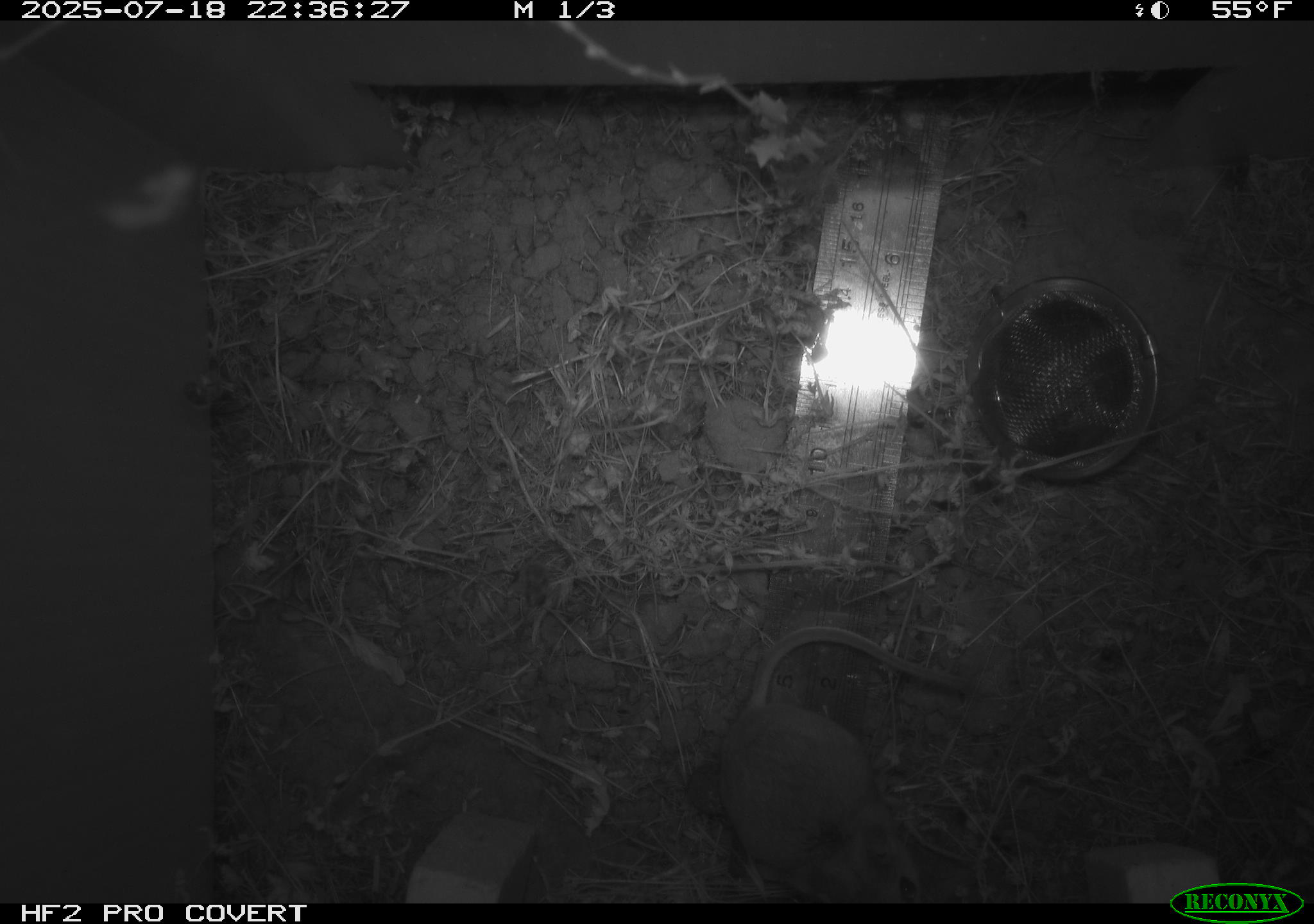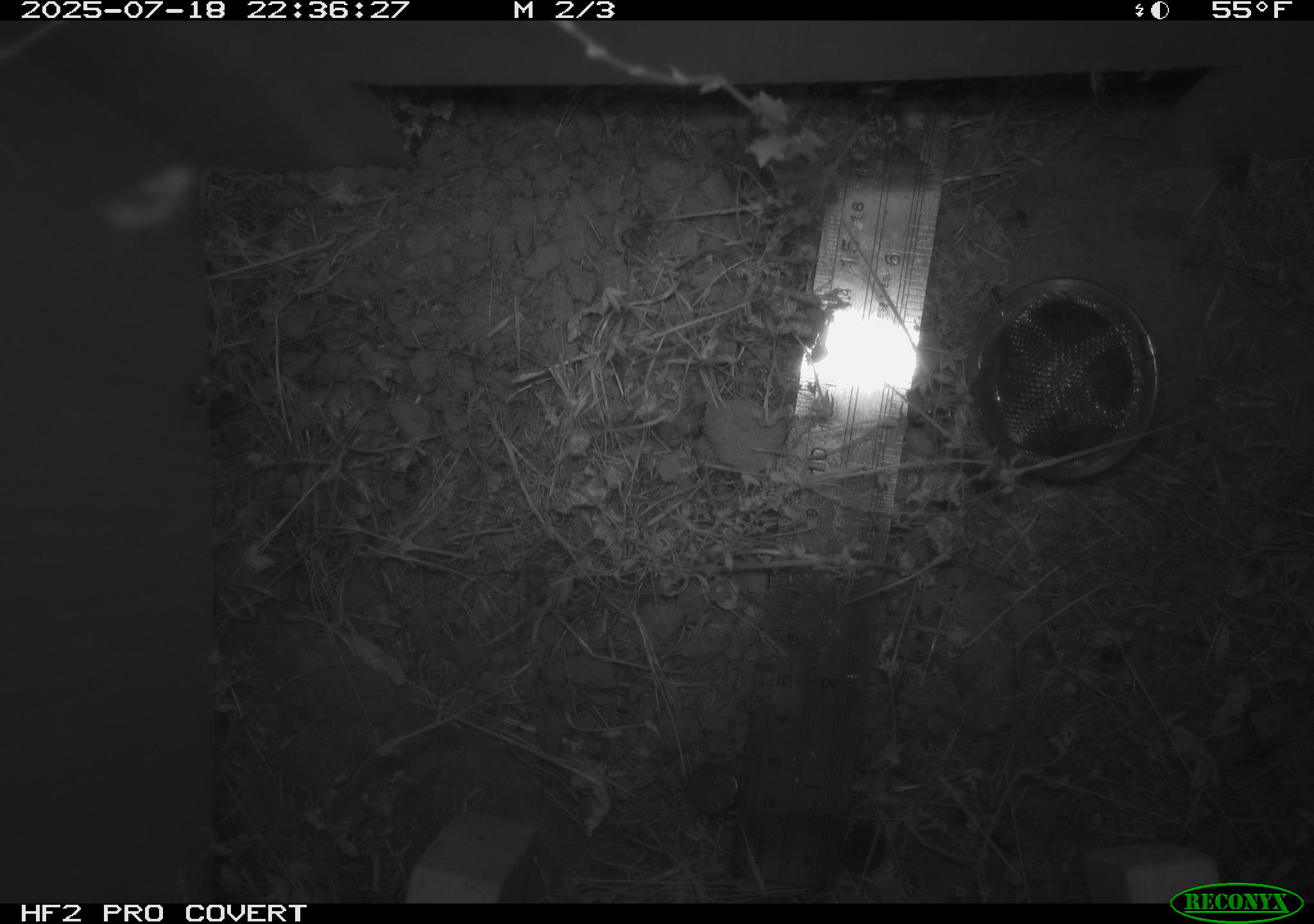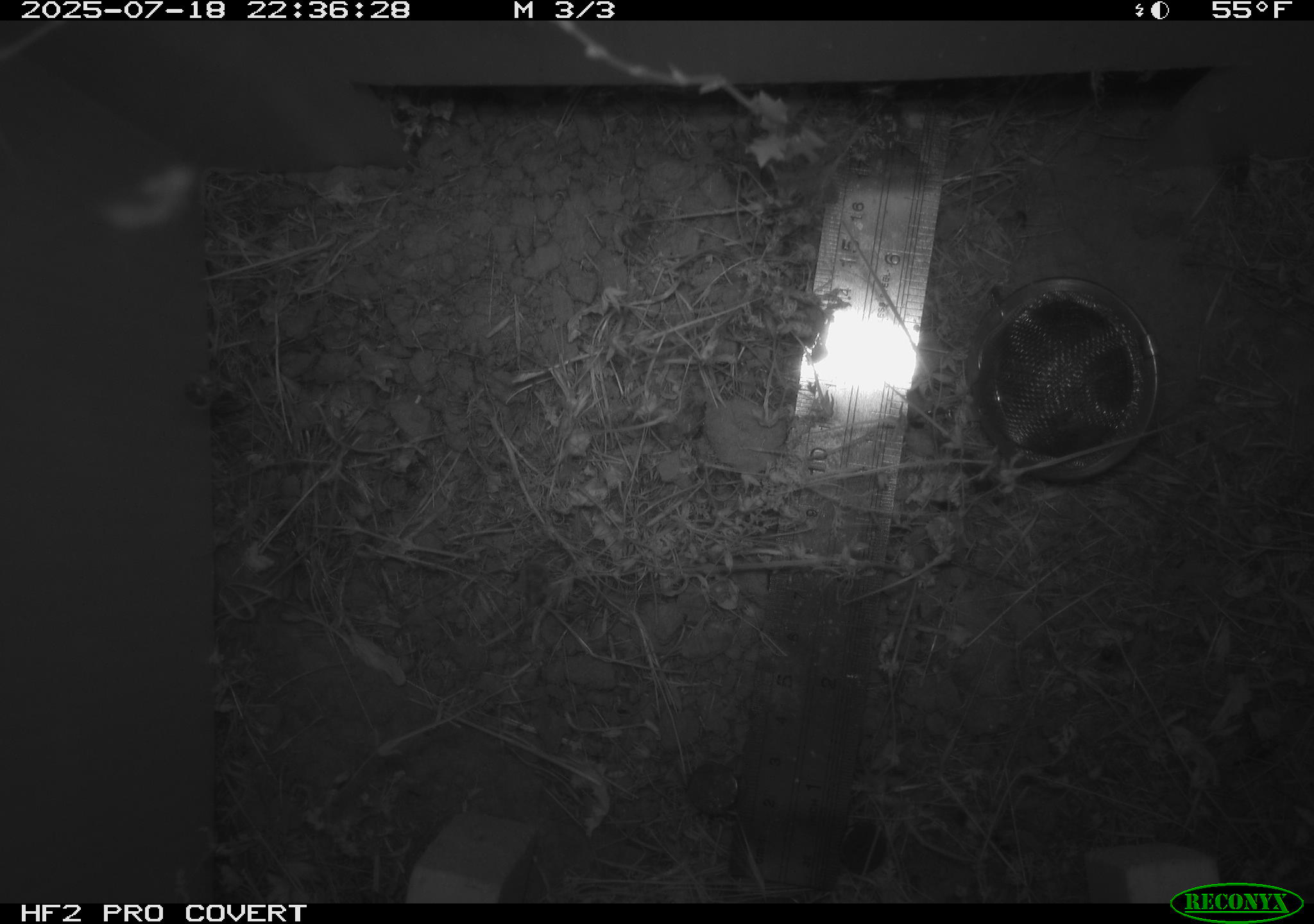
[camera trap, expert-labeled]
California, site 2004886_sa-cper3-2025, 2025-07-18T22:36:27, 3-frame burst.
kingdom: Animalia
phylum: Chordata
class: Mammalia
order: Rodentia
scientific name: Rodentia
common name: rodent